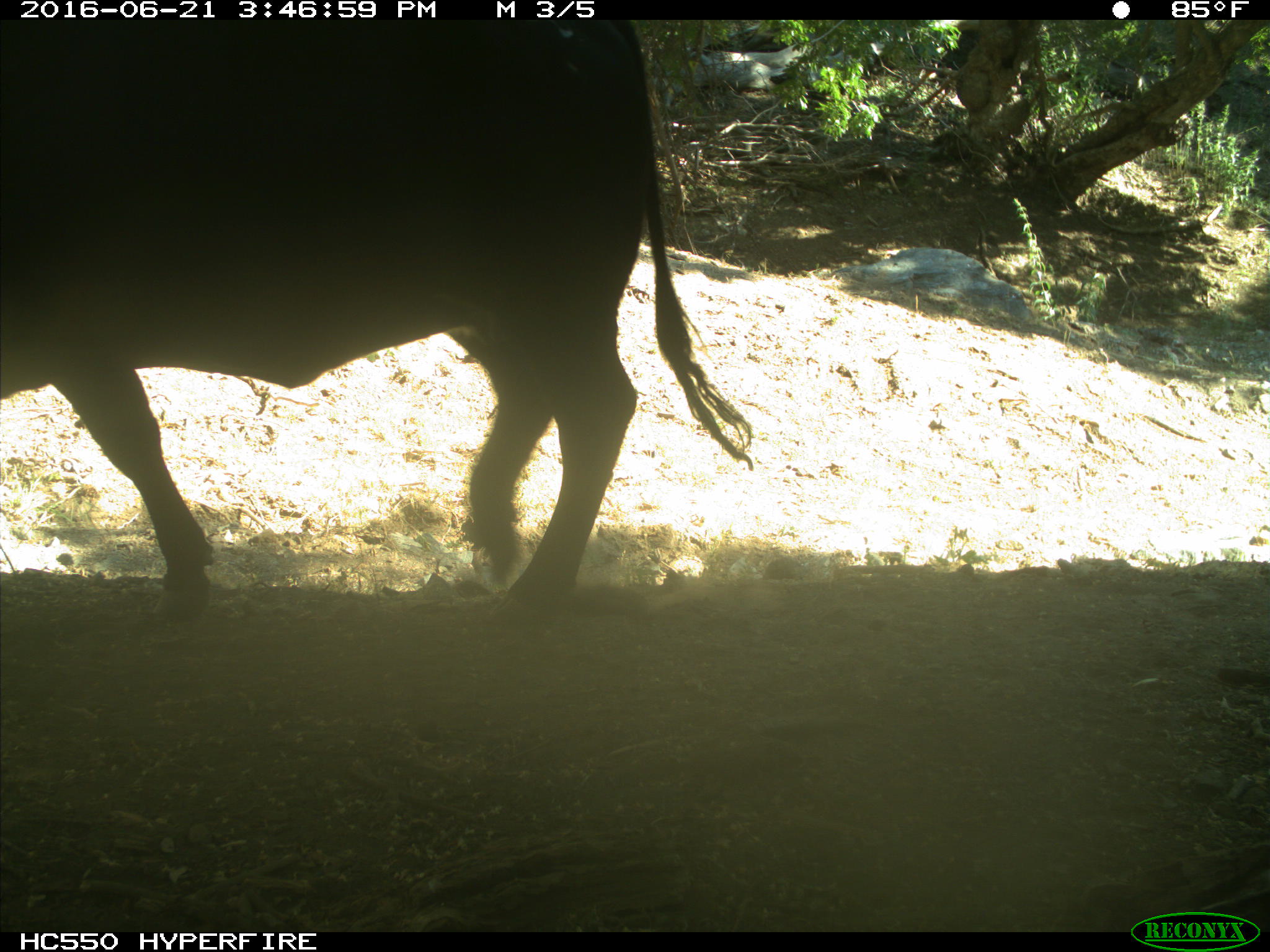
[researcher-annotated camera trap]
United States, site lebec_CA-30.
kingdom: Animalia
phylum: Chordata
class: Mammalia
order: Artiodactyla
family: Bovidae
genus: Bos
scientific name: Bos taurus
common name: domestic cow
Bos taurus (domestic cow).